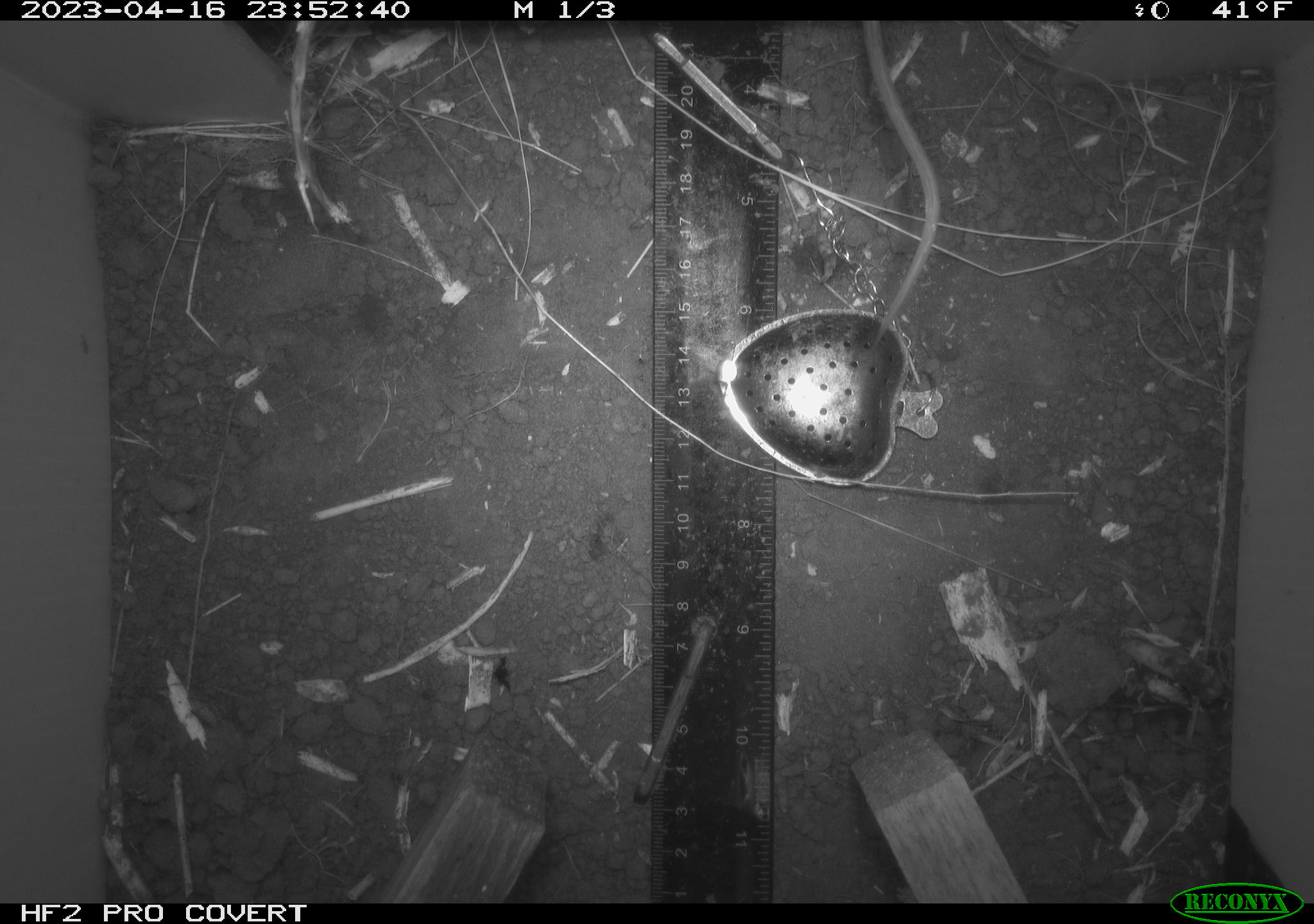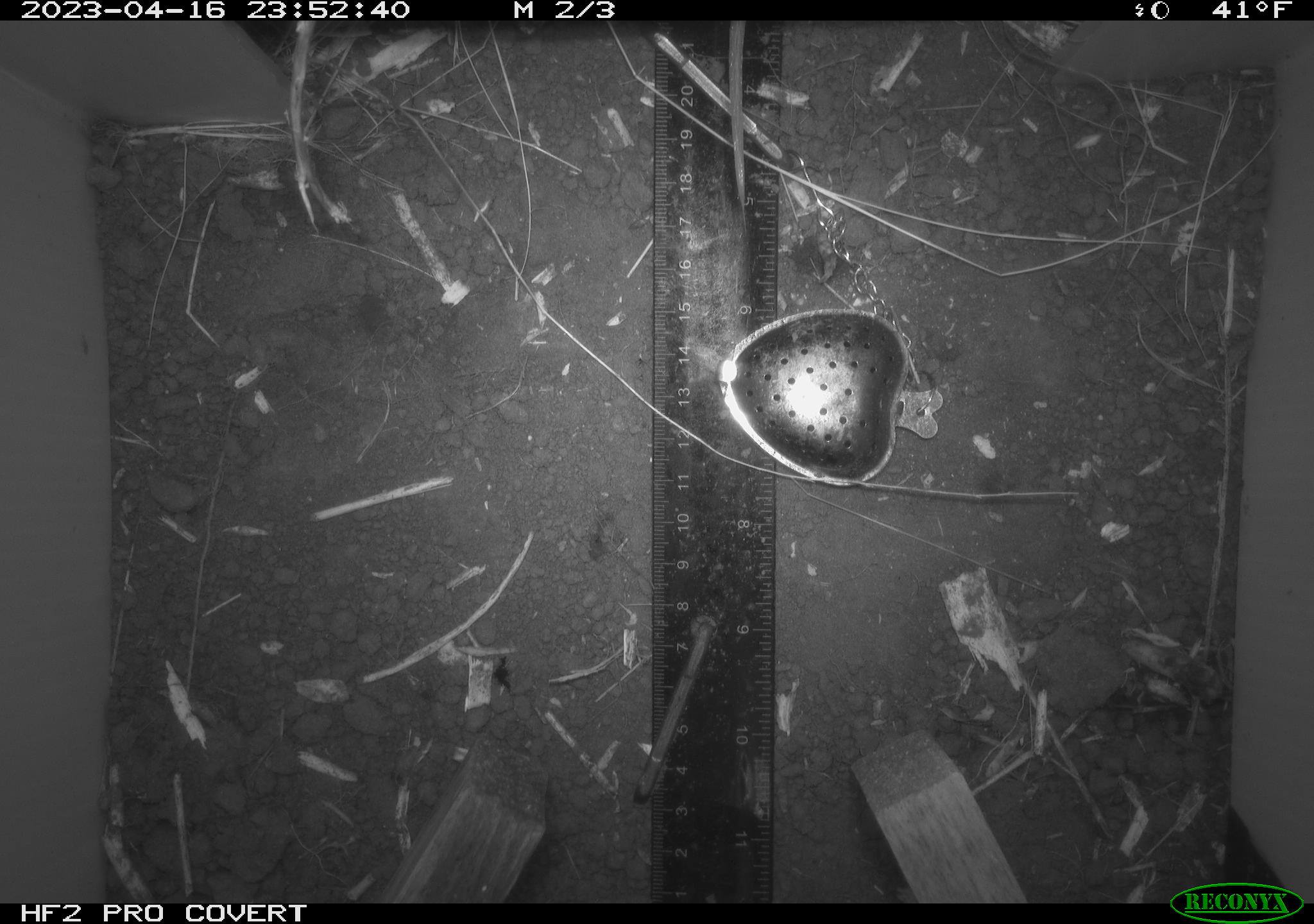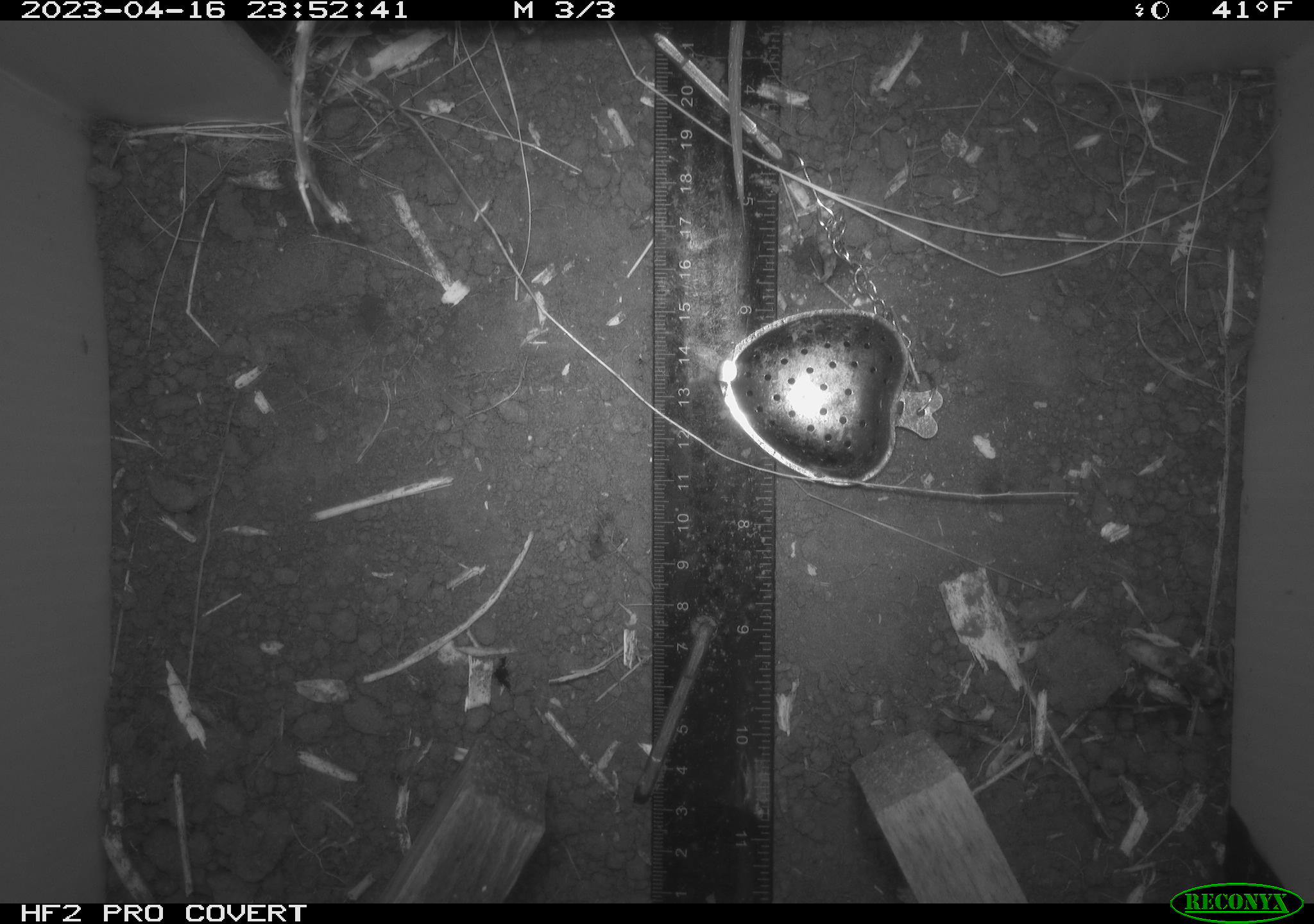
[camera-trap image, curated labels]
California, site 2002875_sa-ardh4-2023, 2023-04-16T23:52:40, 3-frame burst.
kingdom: Animalia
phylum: Chordata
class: Mammalia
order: Rodentia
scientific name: Rodentia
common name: mouse species